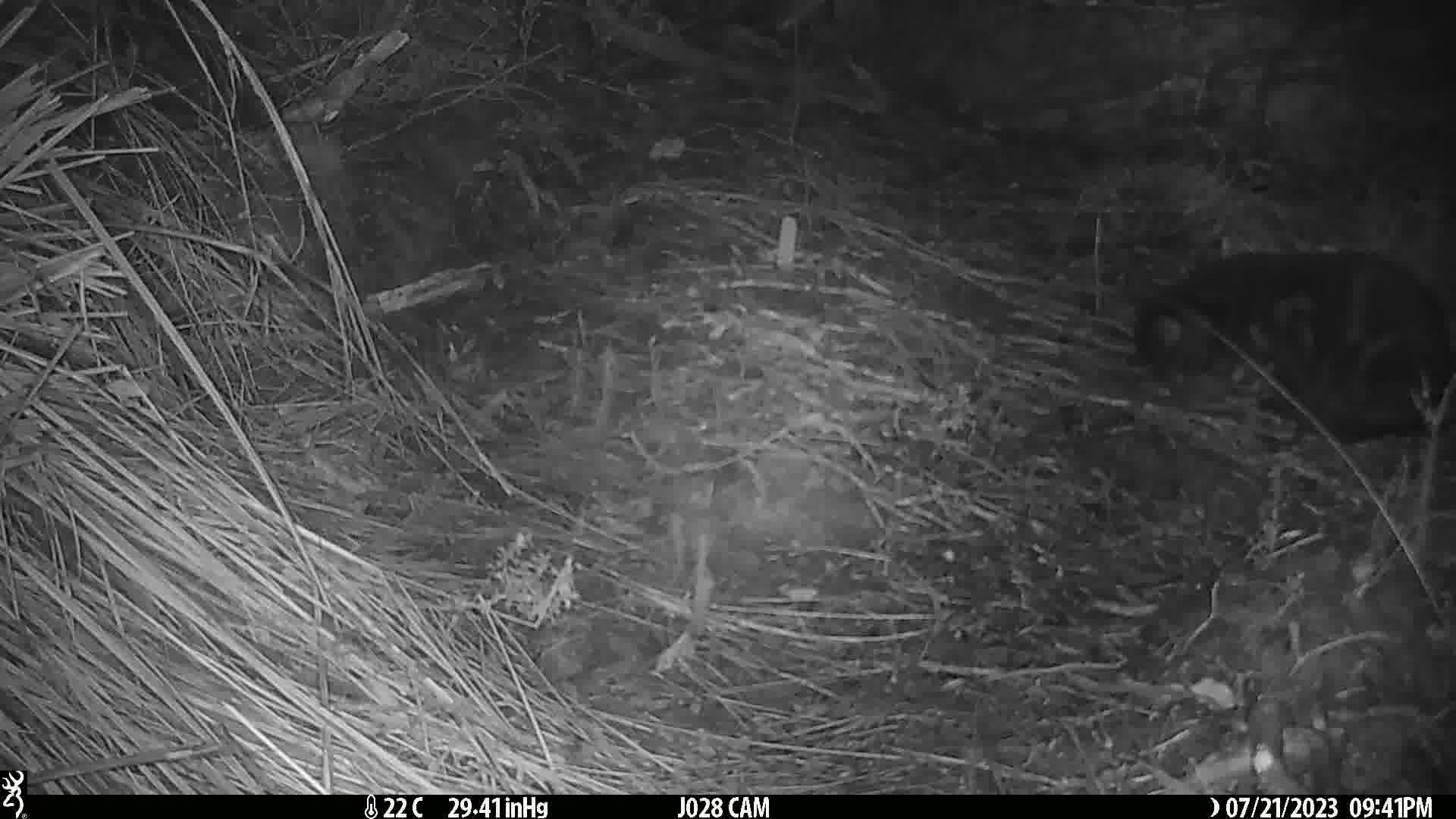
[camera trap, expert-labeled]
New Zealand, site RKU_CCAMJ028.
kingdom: Animalia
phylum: Chordata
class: Mammalia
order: Carnivora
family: Felidae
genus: Felis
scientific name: Felis catus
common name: domestic cat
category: cat